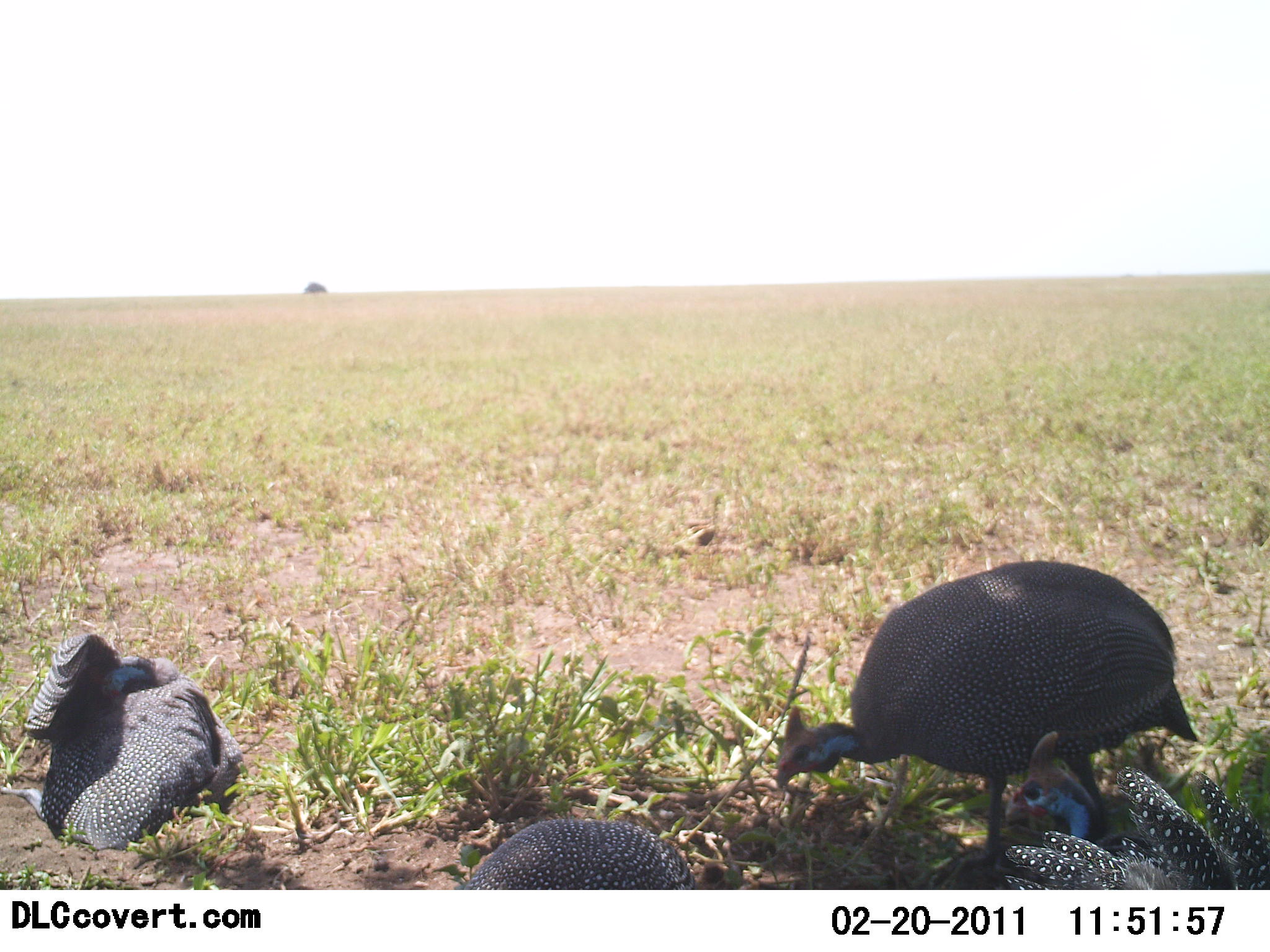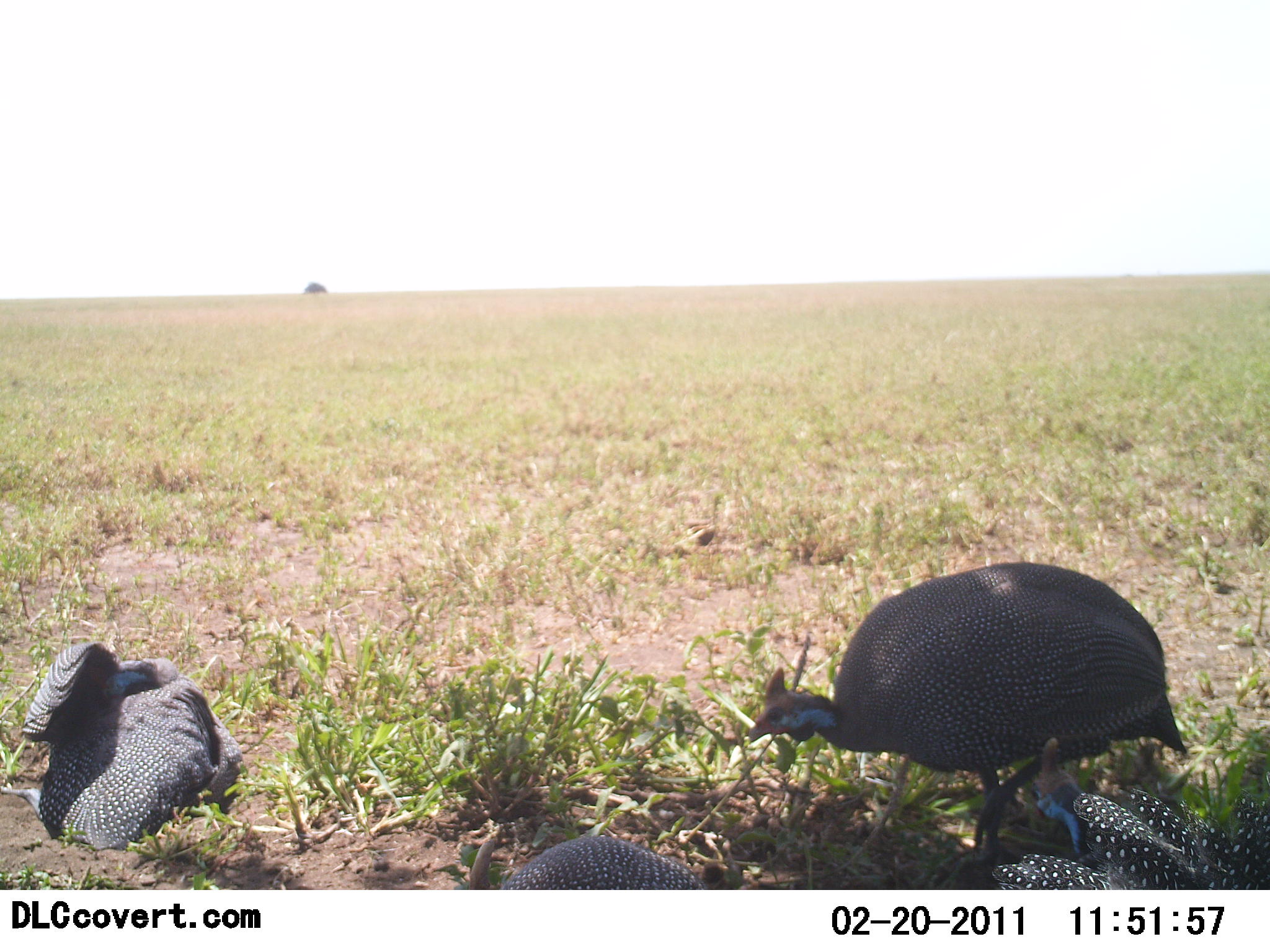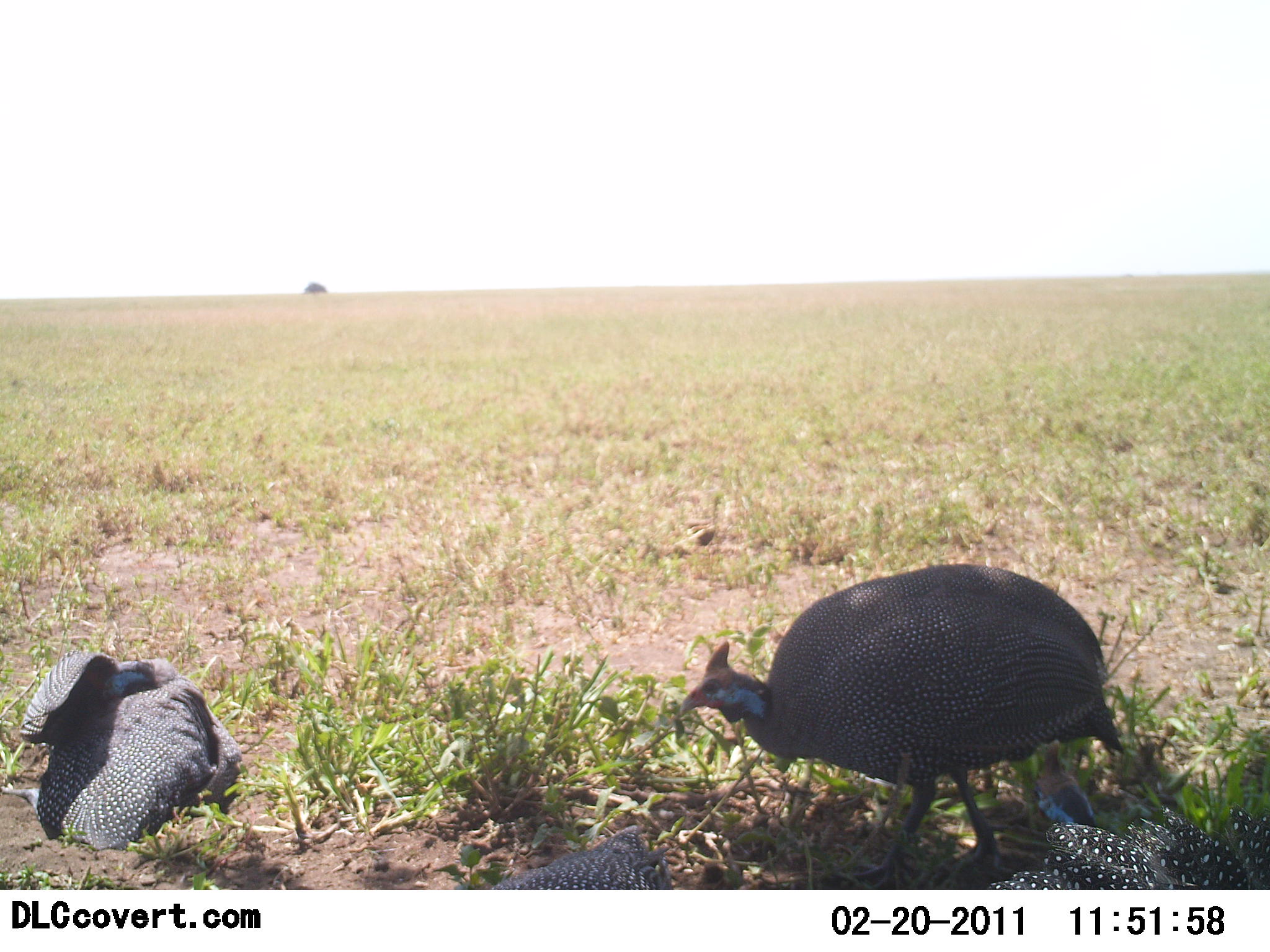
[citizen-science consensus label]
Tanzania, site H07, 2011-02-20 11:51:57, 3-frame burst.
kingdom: Animalia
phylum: Chordata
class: Aves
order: Galliformes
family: Numididae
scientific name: Numididae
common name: guinea fowl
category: guineafowl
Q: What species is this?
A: Guineafowl (guinea fowl) (Numididae).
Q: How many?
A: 4.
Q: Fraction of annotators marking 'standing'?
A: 60%.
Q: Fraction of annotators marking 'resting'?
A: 30%.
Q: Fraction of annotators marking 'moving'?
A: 20%.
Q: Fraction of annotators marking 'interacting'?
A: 10%.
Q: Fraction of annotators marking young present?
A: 0%.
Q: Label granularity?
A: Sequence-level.